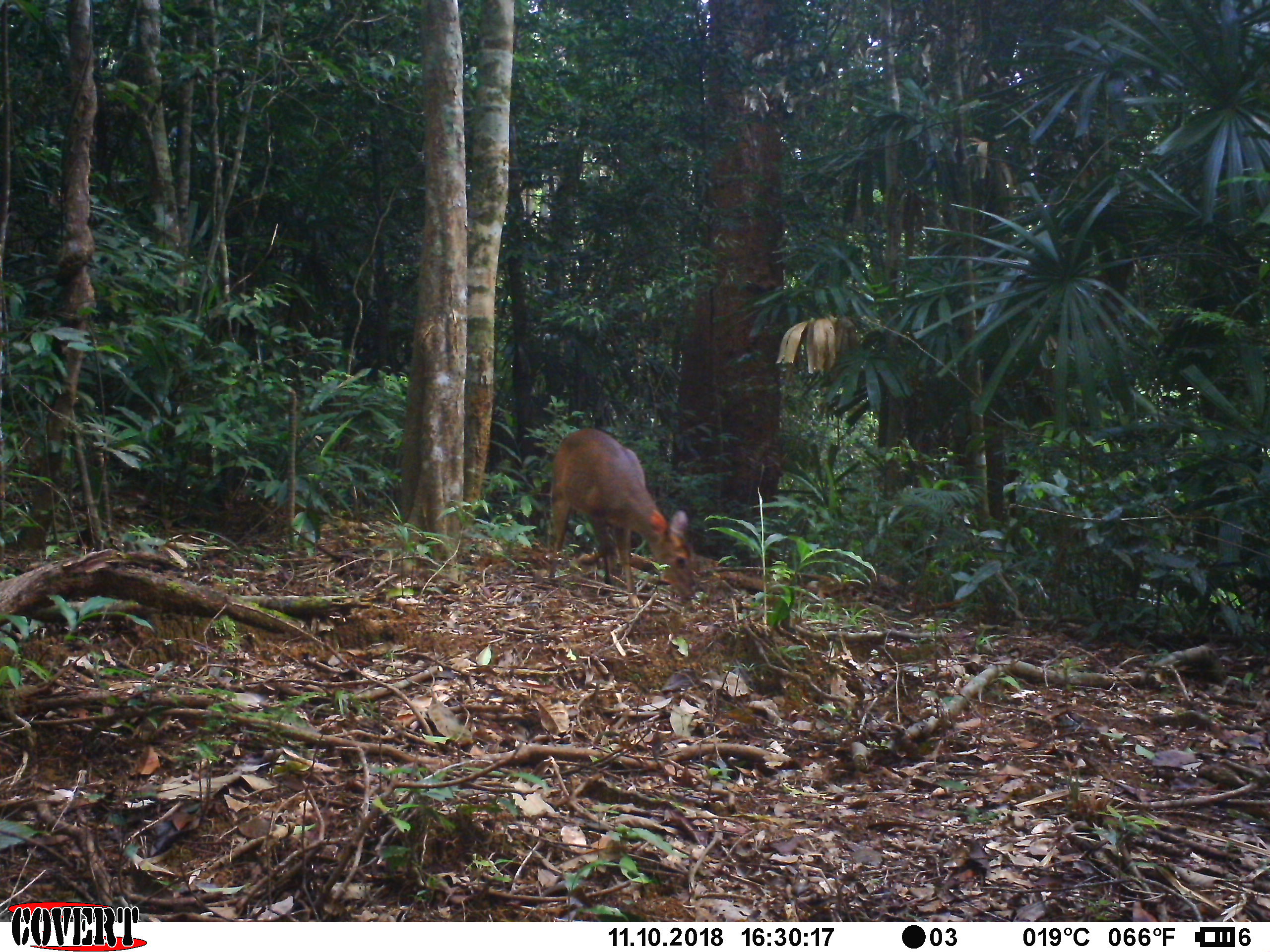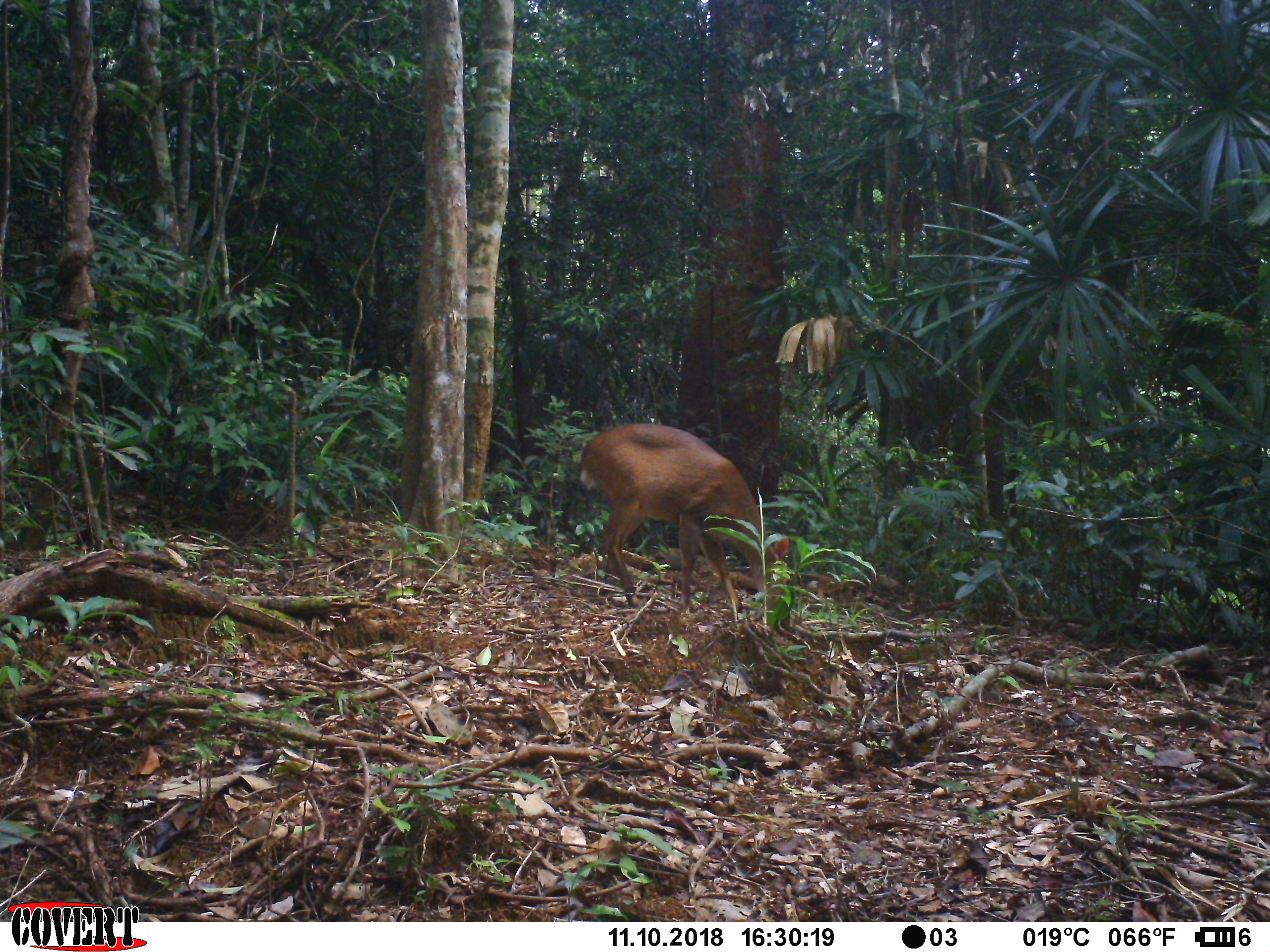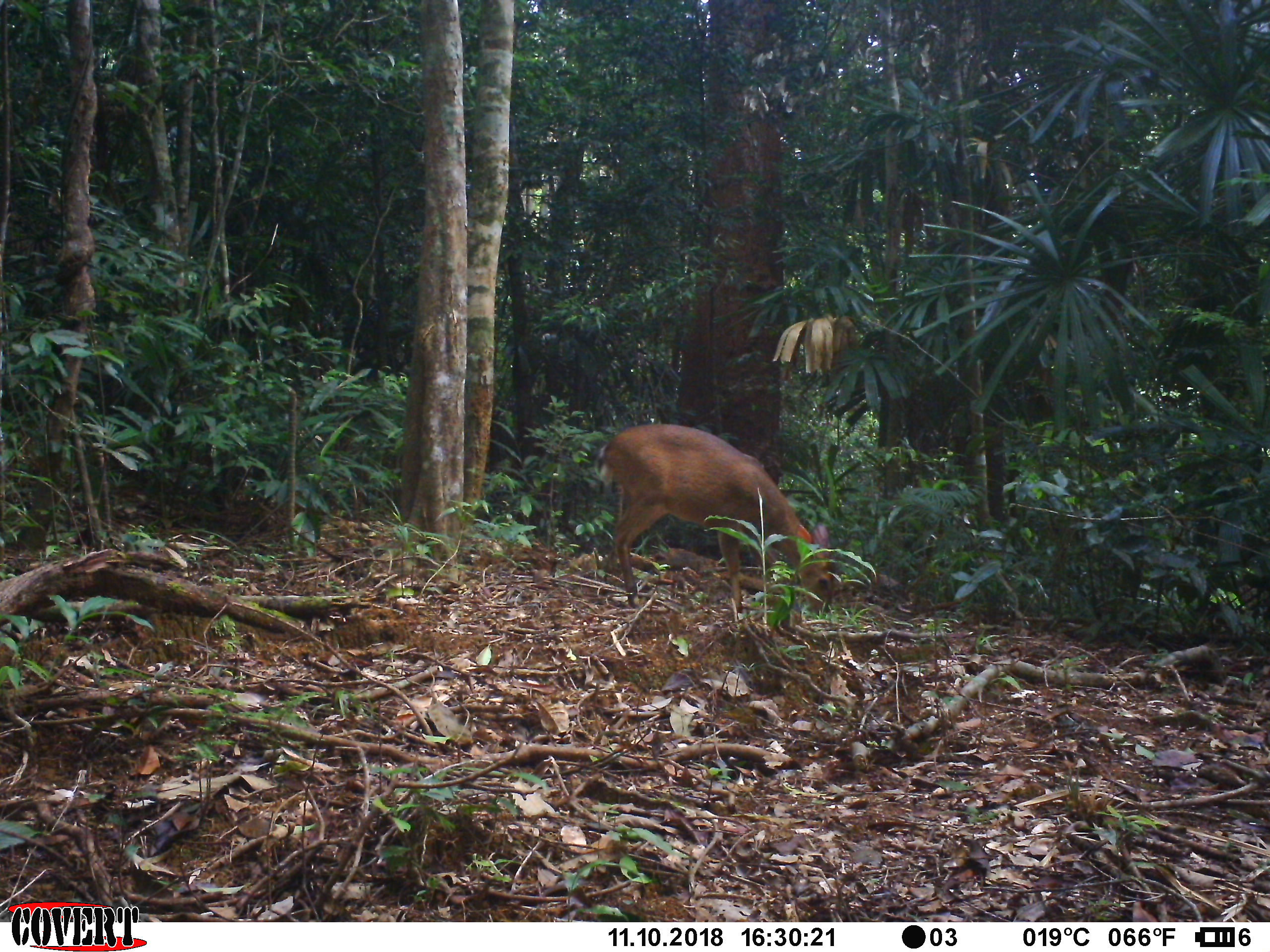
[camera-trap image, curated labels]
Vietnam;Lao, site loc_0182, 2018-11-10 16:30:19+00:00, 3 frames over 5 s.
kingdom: Animalia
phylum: Chordata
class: Mammalia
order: Artiodactyla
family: Cervidae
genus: Muntiacus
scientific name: Muntiacus vuquangensis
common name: large-antlered muntjac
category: large antlered muntjac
Large antlered muntjac (large-antlered muntjac) (Muntiacus vuquangensis). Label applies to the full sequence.